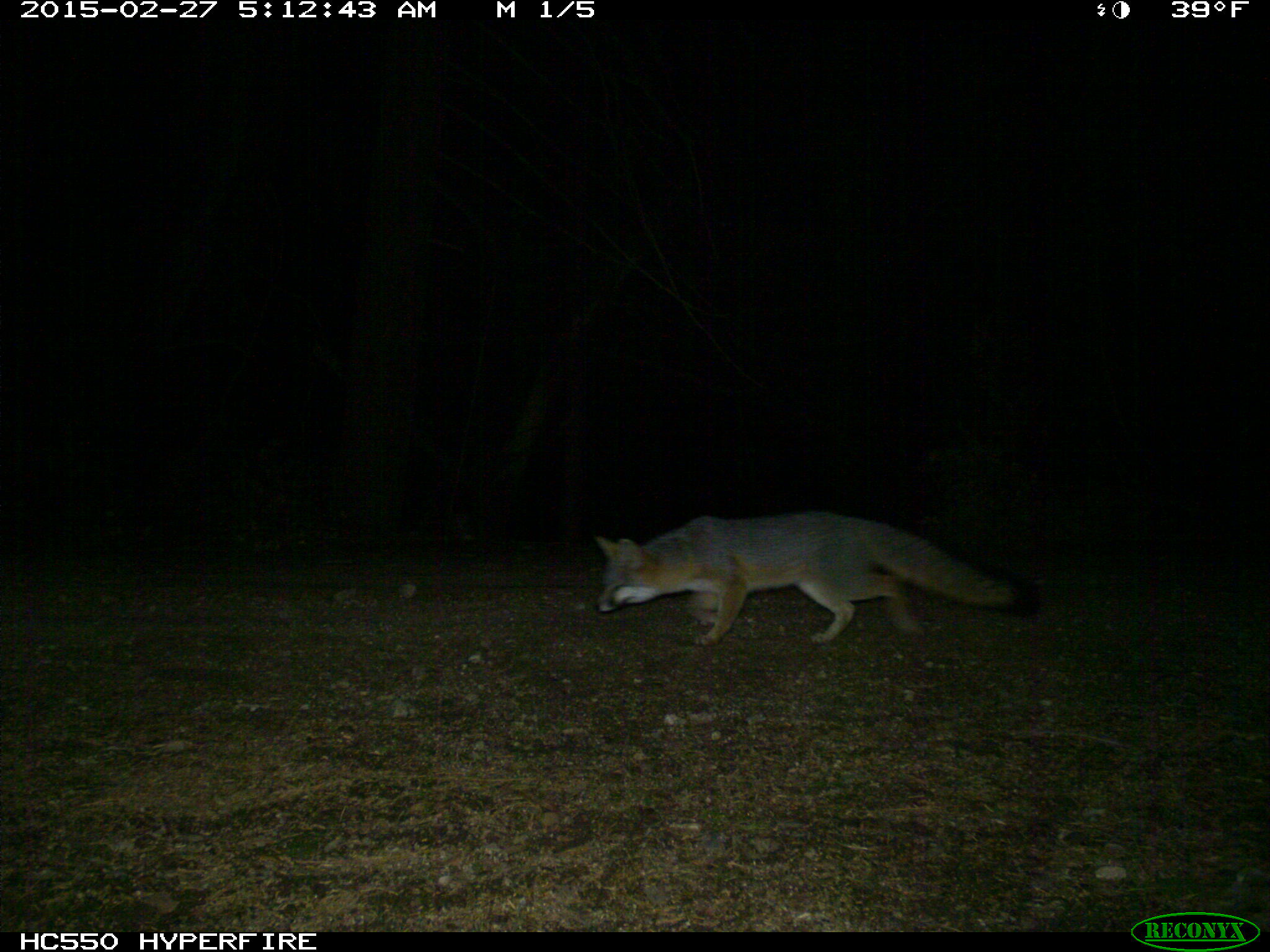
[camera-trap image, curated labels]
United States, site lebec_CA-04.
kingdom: Animalia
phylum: Chordata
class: Mammalia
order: Carnivora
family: Canidae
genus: Urocyon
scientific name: Urocyon cinereoargenteus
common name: gray fox